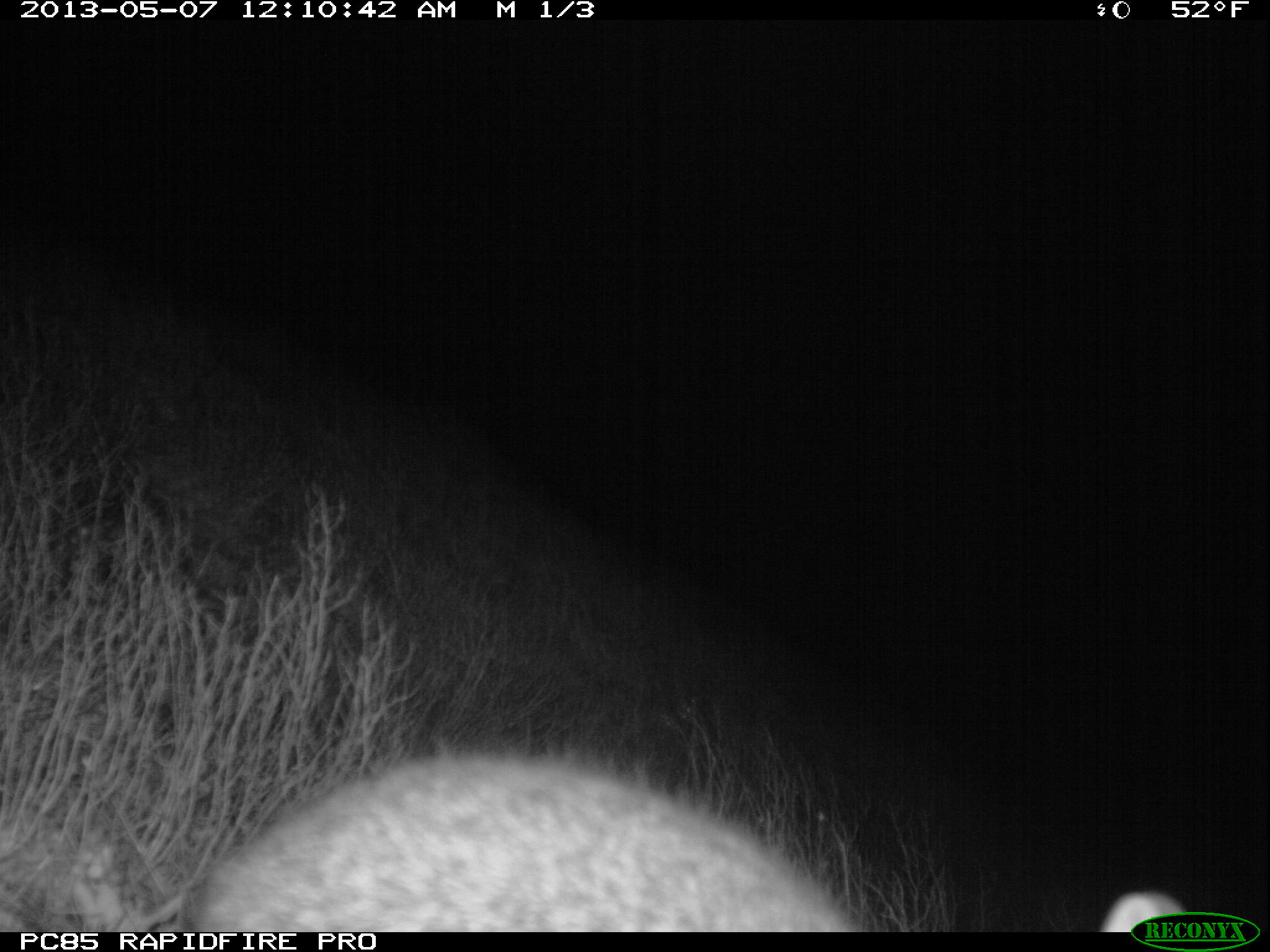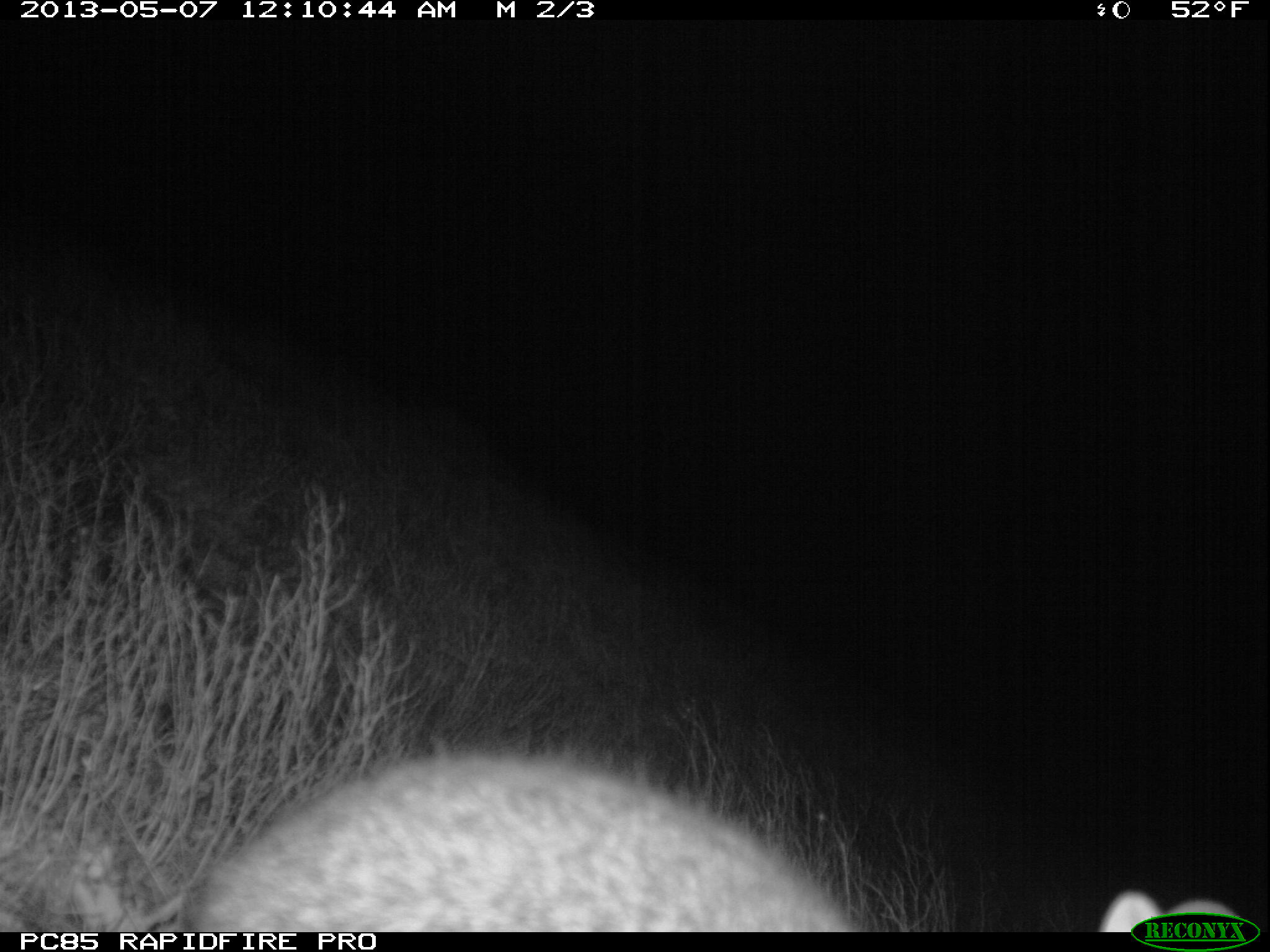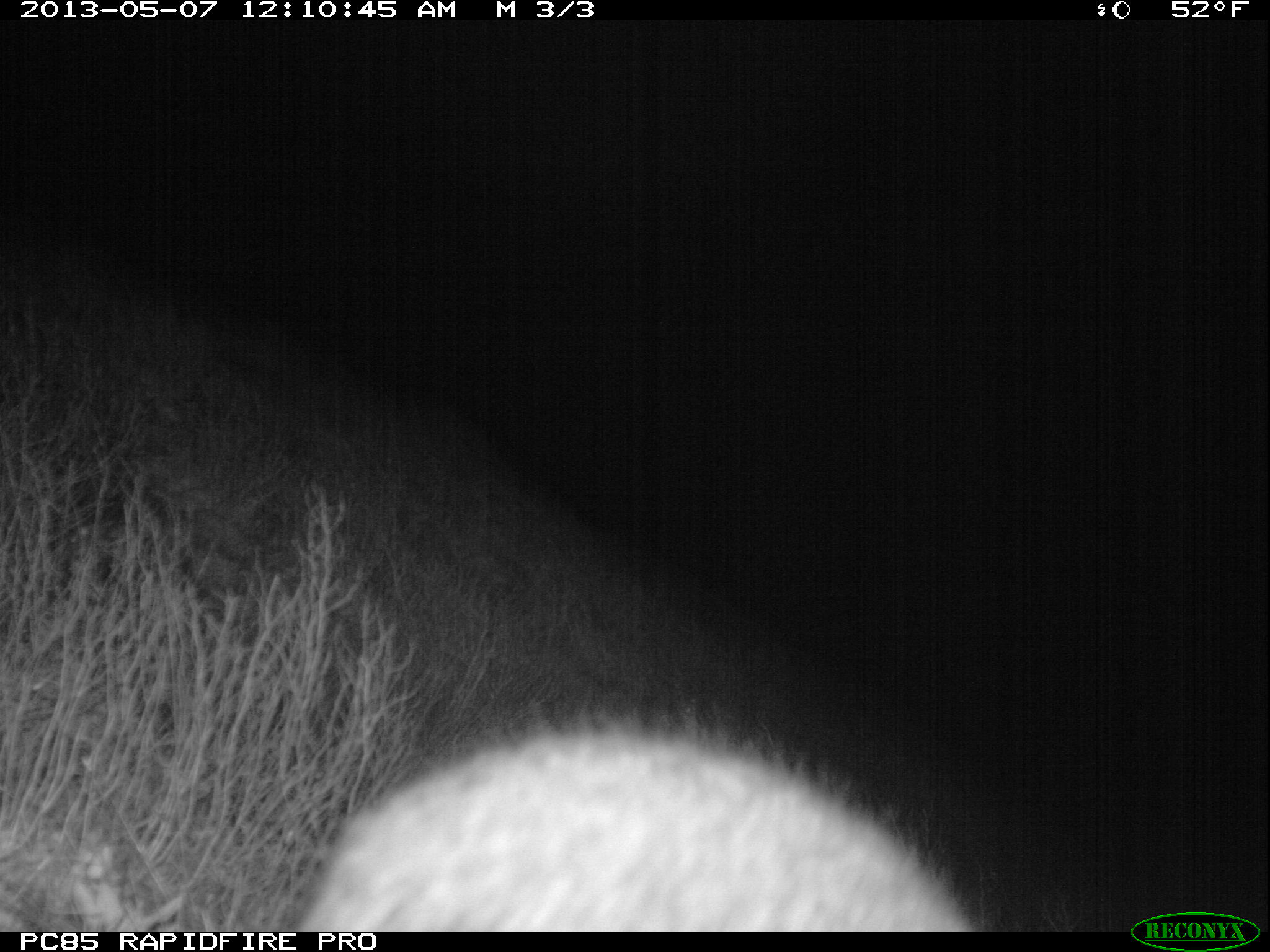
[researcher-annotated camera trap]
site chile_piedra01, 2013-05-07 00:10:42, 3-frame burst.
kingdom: Animalia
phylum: Chordata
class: Mammalia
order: Lagomorpha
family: Leporidae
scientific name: Leporidae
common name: rabbits and hares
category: rabbit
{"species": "rabbit (rabbits and hares) (Leporidae)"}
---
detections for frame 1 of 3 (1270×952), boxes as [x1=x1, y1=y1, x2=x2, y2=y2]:
rabbit: [x1=200, y1=745, x2=1137, y2=934]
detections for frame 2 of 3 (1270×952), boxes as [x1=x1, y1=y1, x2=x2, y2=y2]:
rabbit: [x1=171, y1=751, x2=861, y2=932]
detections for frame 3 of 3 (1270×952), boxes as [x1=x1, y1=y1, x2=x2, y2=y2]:
rabbit: [x1=287, y1=723, x2=973, y2=931]